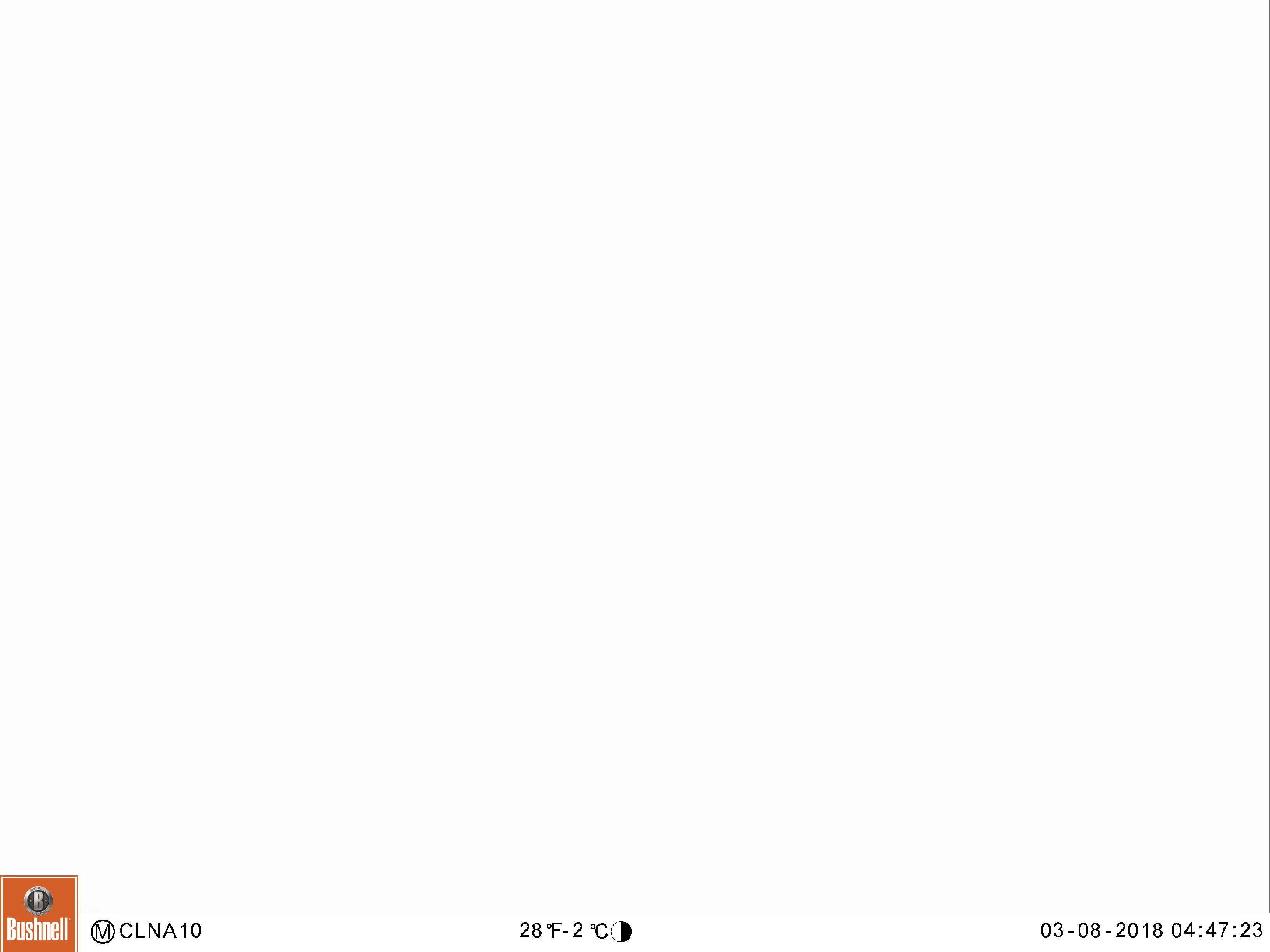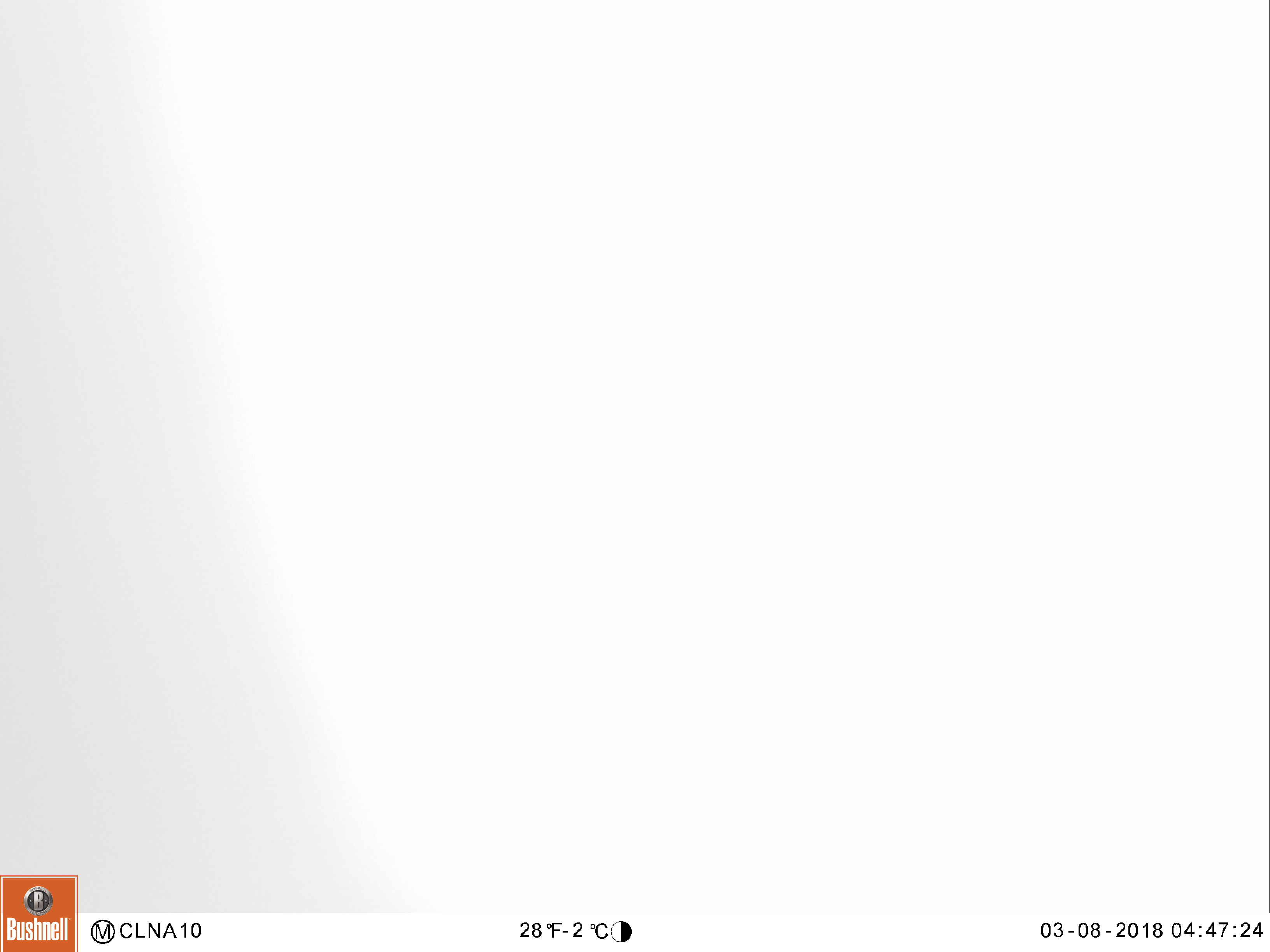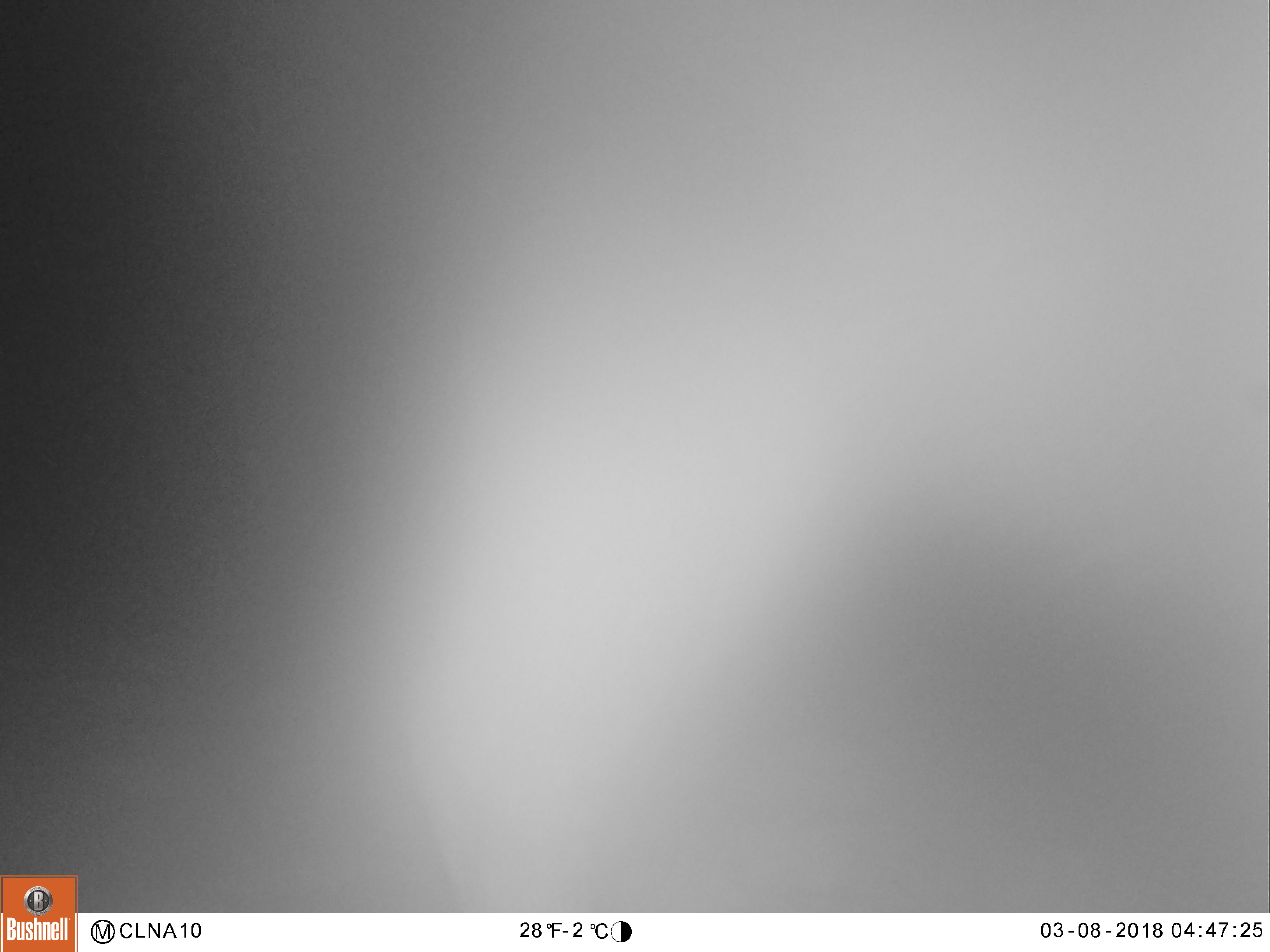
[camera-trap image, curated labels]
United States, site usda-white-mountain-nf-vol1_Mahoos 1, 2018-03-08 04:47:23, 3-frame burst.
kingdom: Animalia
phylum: Chordata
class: Mammalia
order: Artiodactyla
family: Cervidae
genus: Alces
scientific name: Alces alces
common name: moose